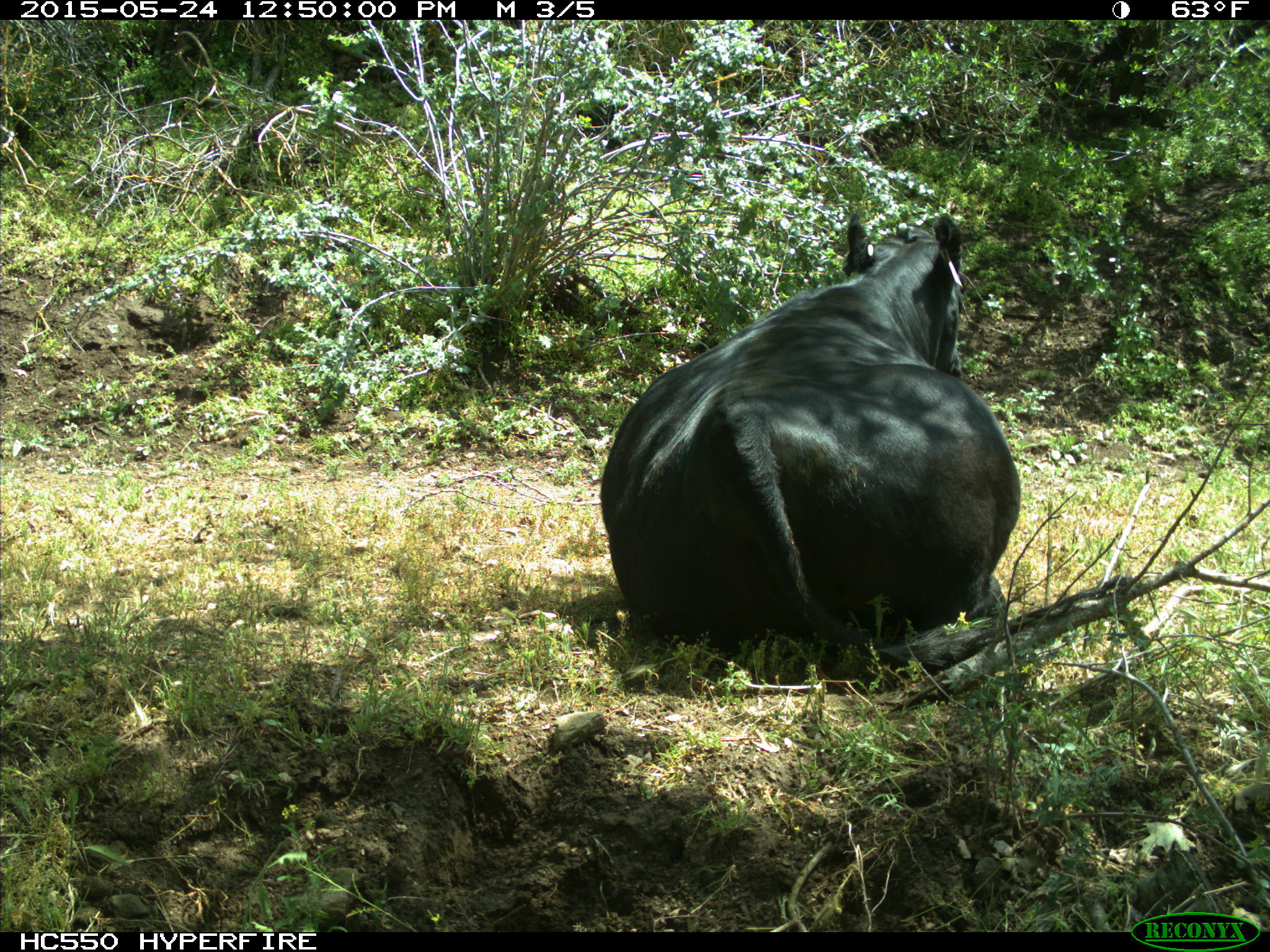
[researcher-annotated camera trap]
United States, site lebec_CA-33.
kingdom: Animalia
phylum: Chordata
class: Mammalia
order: Artiodactyla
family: Bovidae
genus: Bos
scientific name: Bos taurus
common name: domestic cow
Bos taurus (domestic cow).